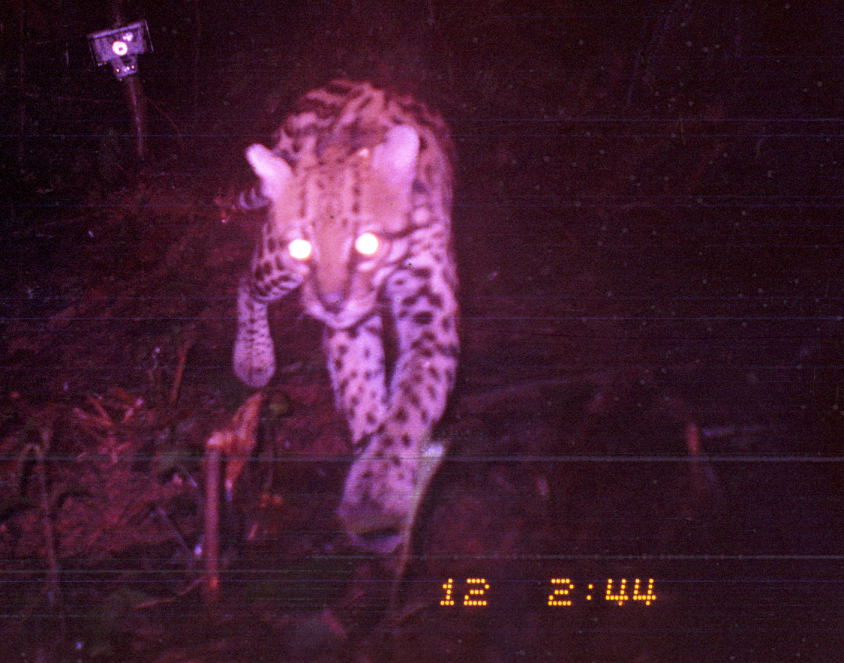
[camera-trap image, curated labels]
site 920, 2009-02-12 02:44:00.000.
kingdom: Animalia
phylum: Chordata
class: Mammalia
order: Carnivora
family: Felidae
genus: Leopardus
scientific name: Leopardus pardalis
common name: ocelot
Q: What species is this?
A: Leopardus pardalis (ocelot).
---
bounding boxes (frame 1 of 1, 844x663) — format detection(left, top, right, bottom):
leopardus pardalis: detection(229, 71, 459, 554)